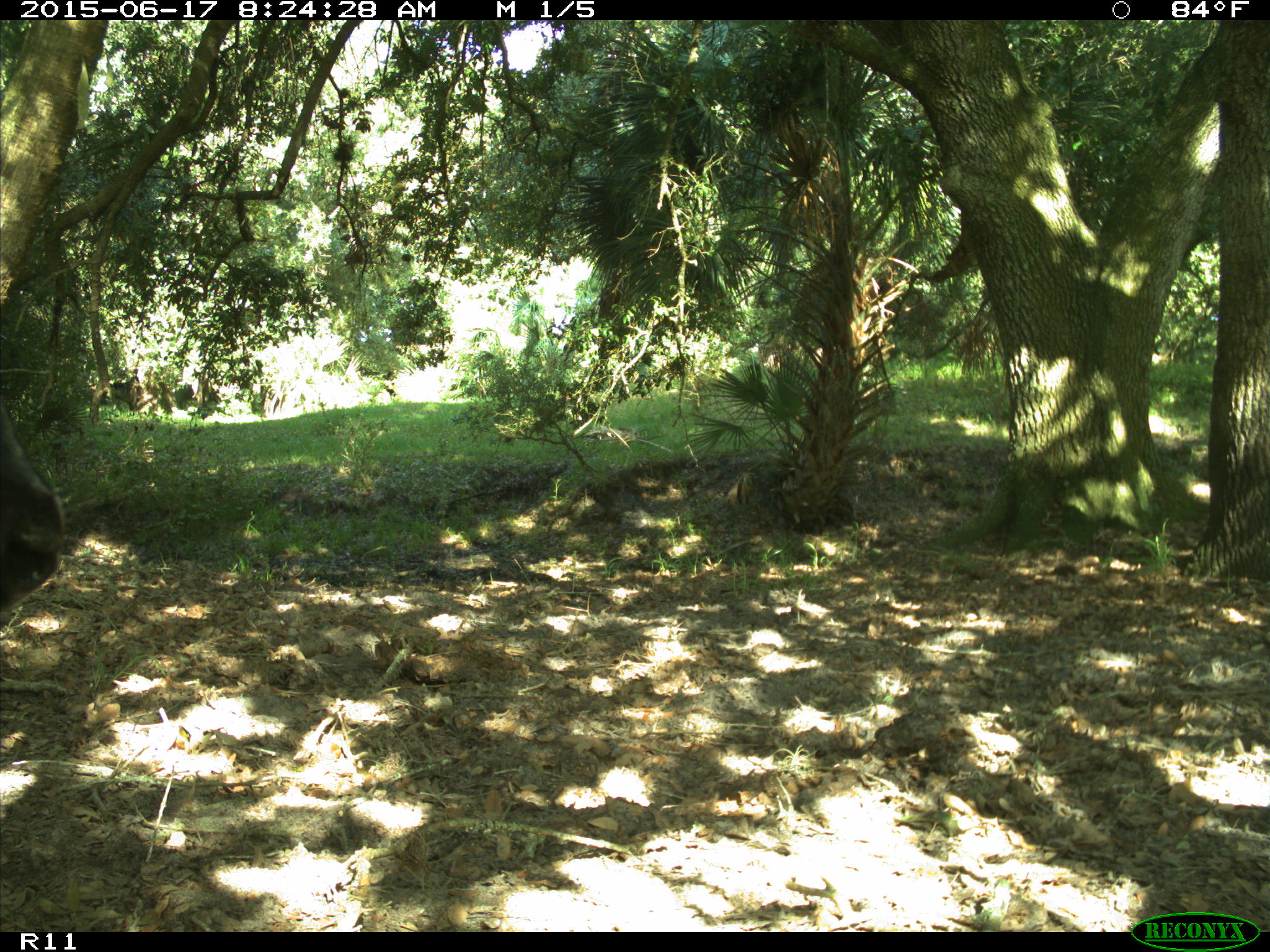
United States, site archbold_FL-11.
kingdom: Animalia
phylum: Chordata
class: Mammalia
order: Artiodactyla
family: Bovidae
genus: Bos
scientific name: Bos taurus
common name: domestic cow